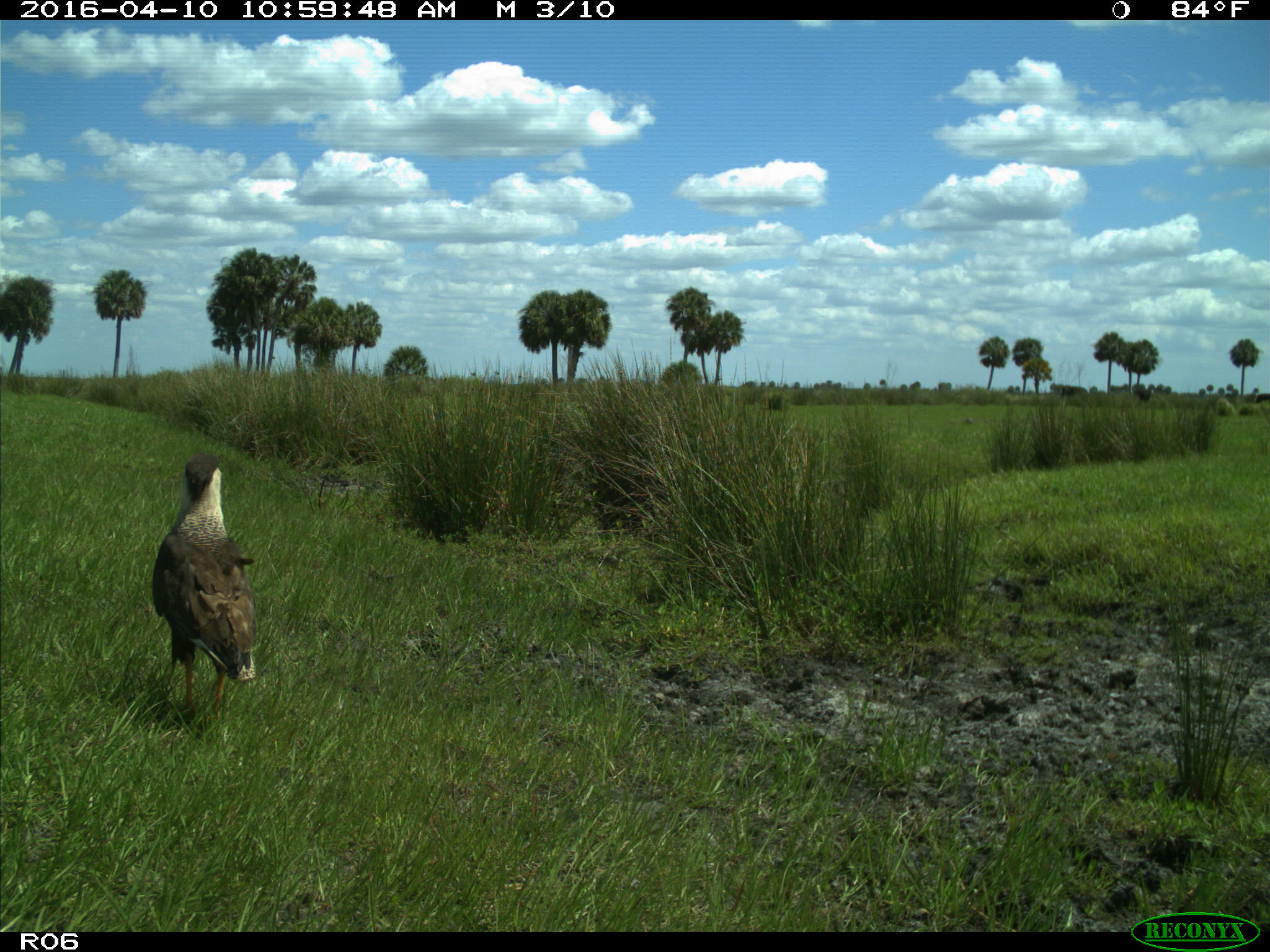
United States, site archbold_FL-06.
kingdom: Animalia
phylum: Chordata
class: Aves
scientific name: Aves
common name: birds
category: unidentified bird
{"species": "unidentified bird (birds) (Aves)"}